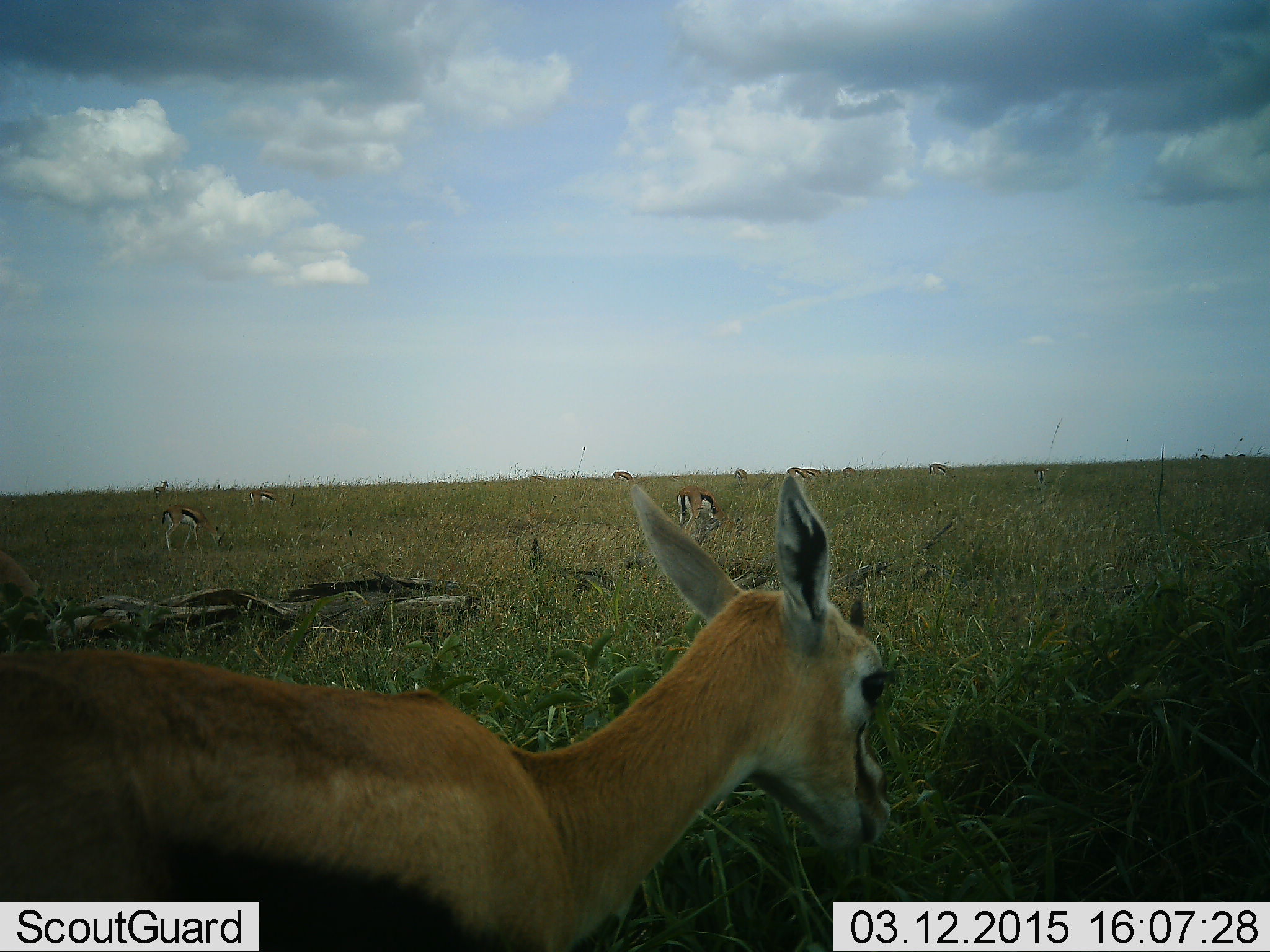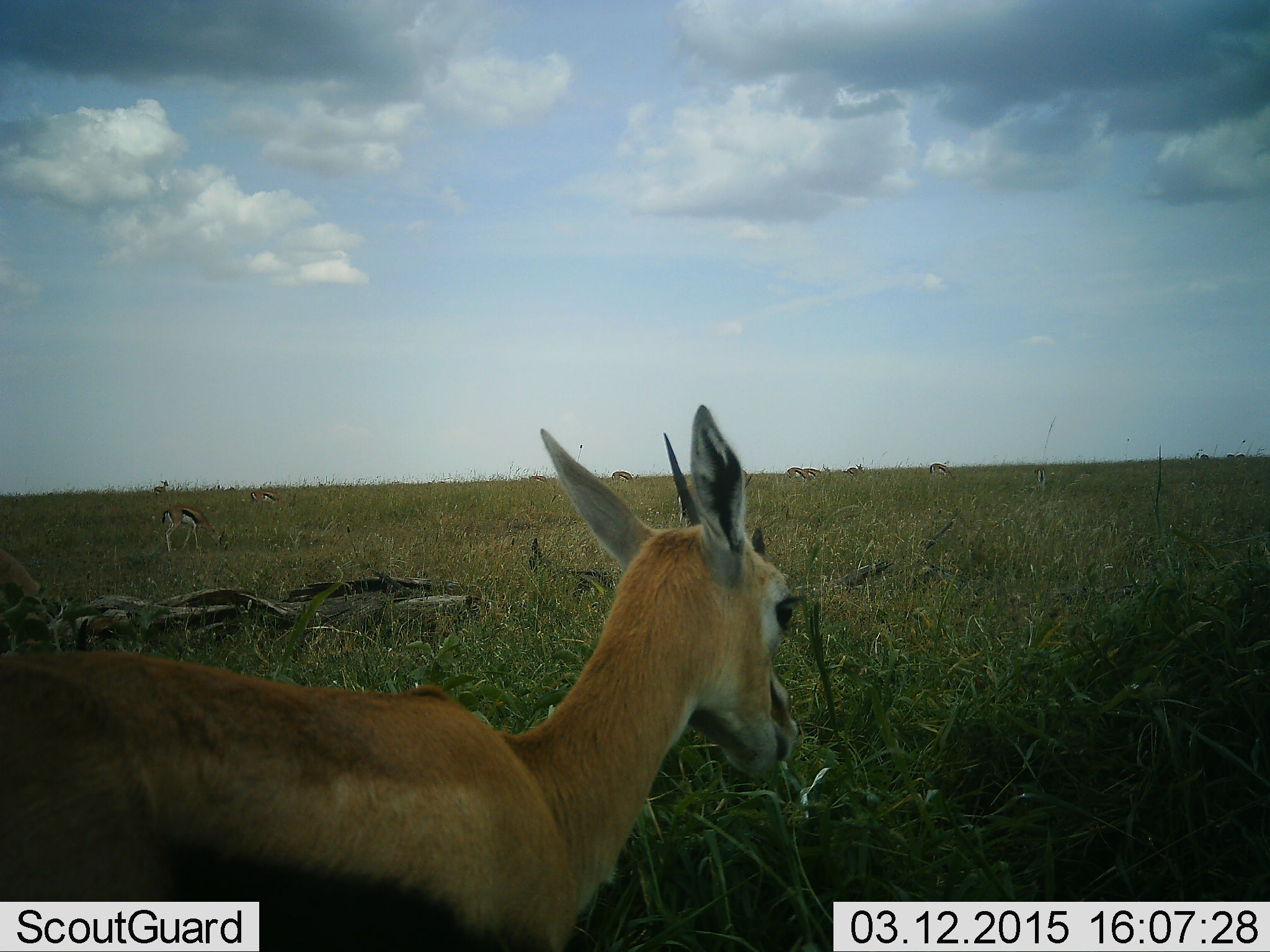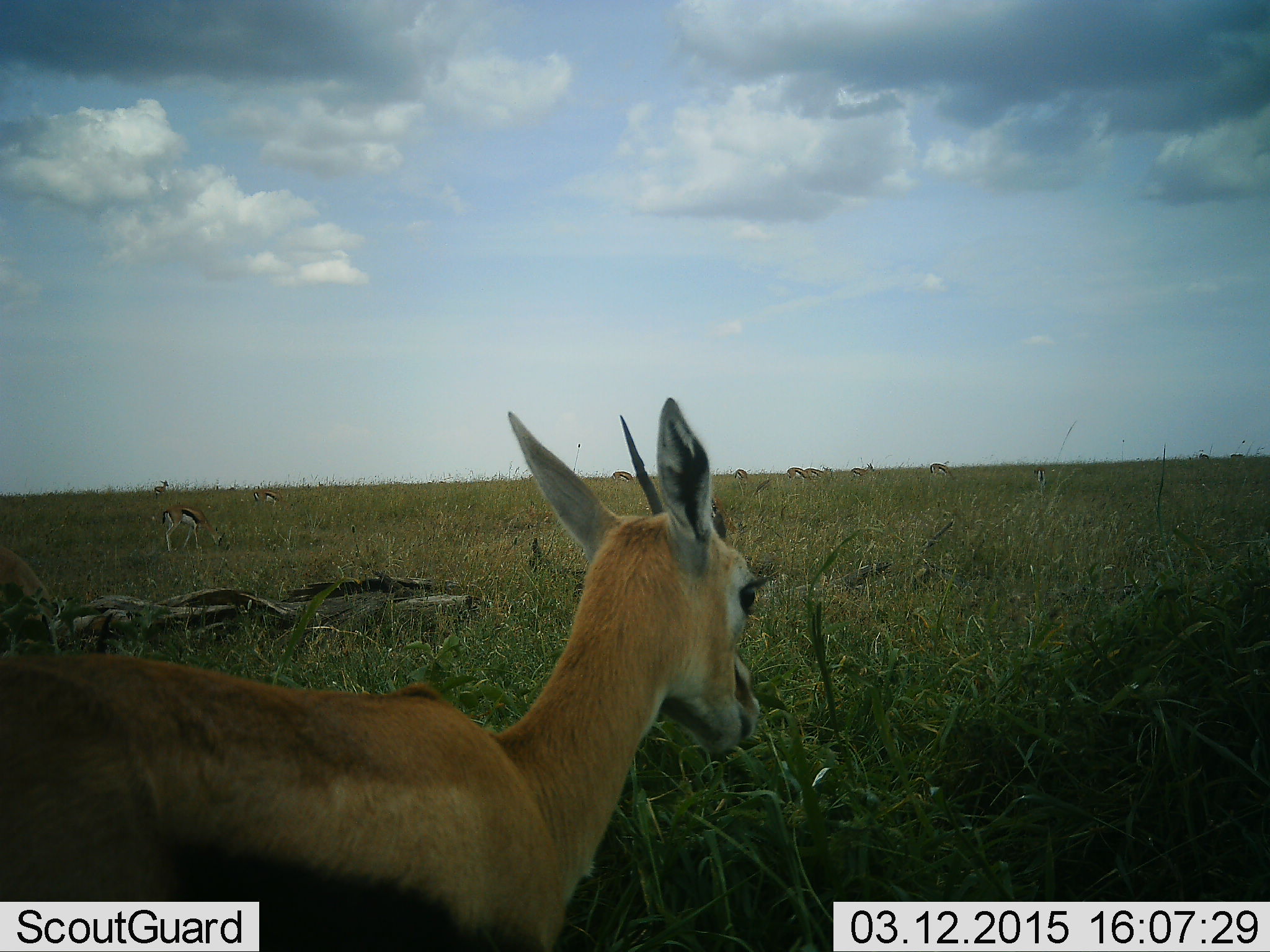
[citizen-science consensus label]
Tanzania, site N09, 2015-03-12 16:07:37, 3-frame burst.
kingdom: Animalia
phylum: Chordata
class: Mammalia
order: Artiodactyla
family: Bovidae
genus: Eudorcas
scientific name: Eudorcas thomsonii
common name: thomson's gazelle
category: gazellethomsons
Gazellethomsons (thomson's gazelle) (Eudorcas thomsonii), count 9. Behavior (volunteer vote fractions): standing 55%, resting 0%, moving 18%, interacting 0%. Young present (vote fraction): 0%. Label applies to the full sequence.